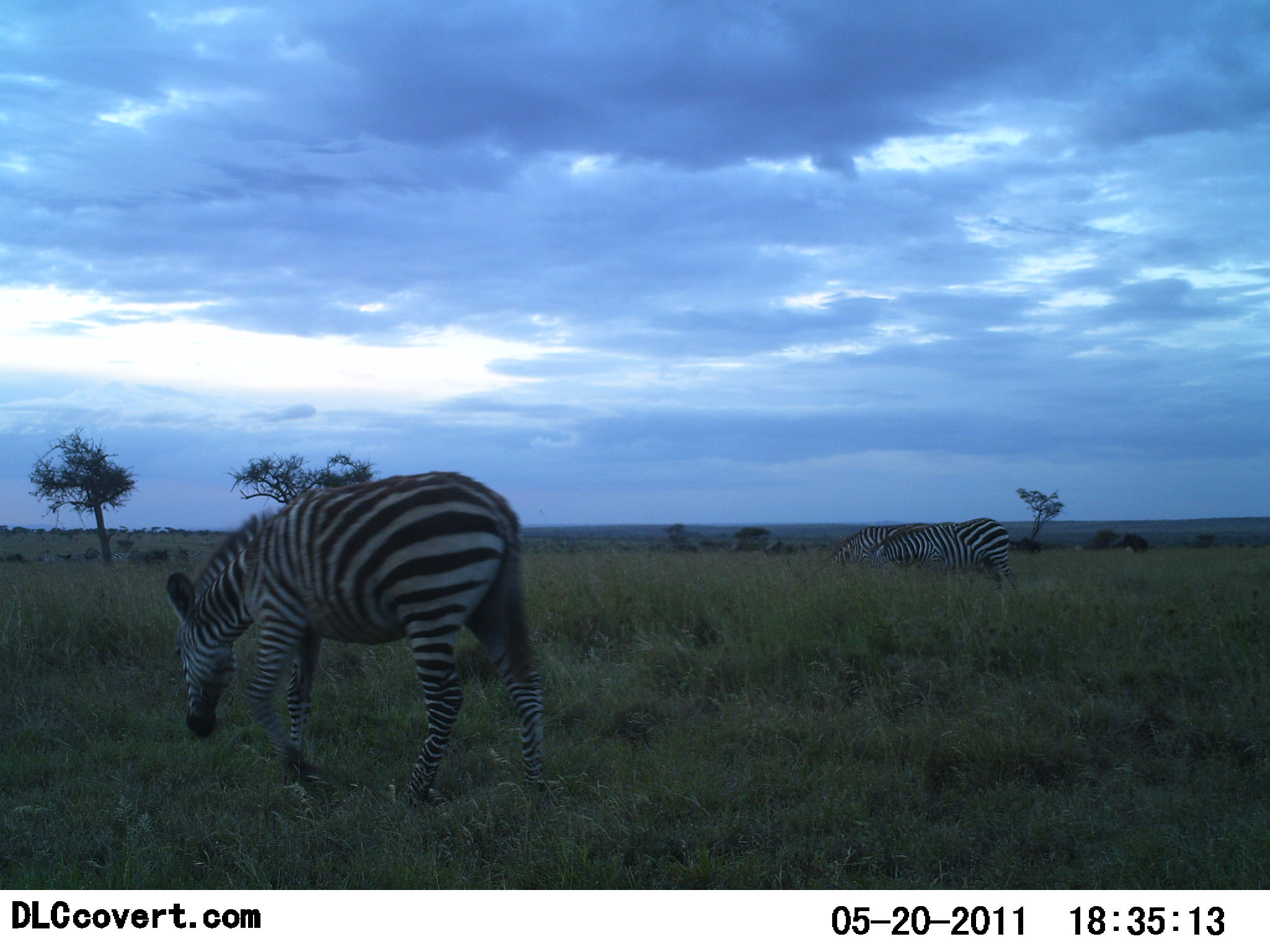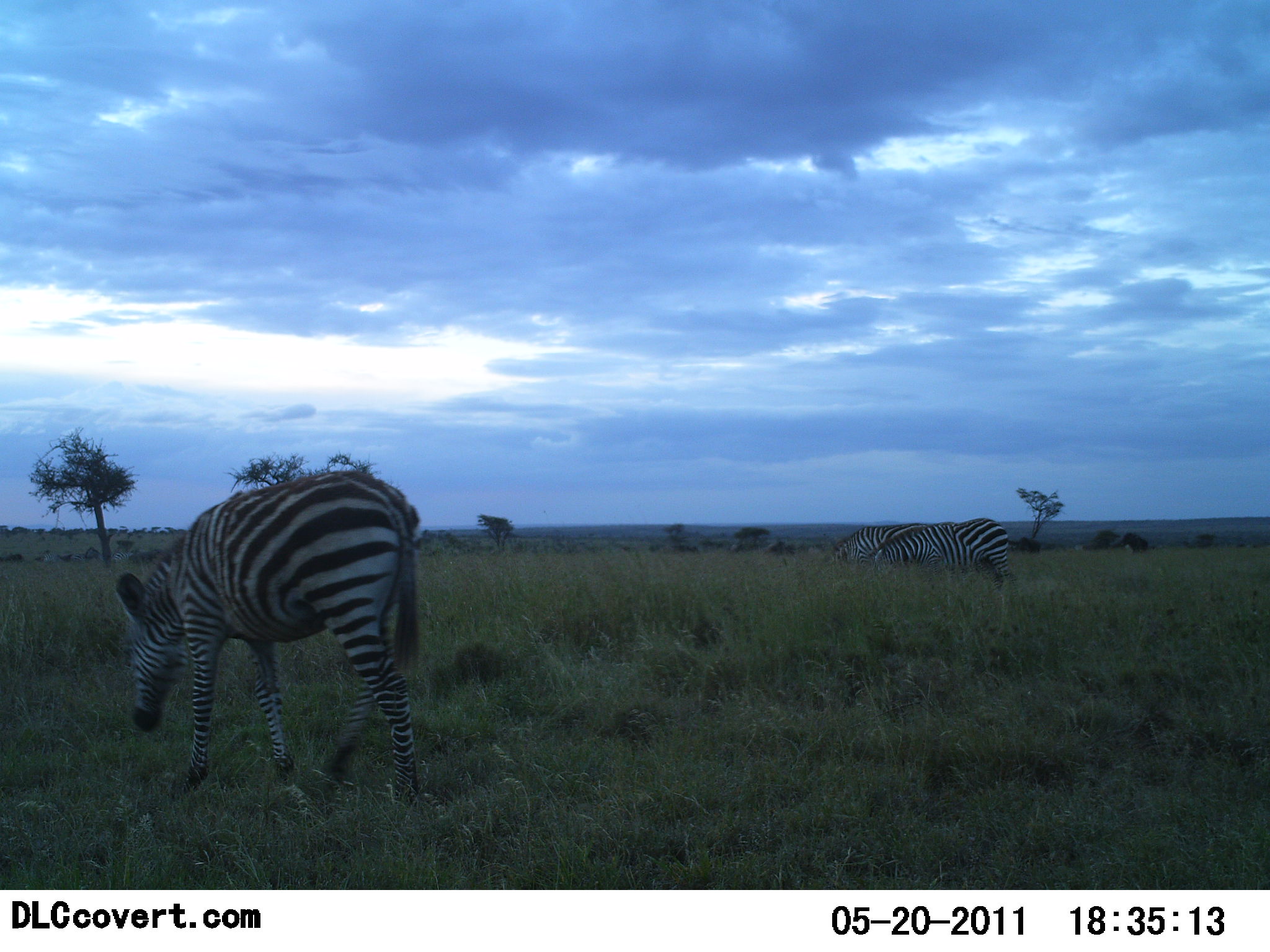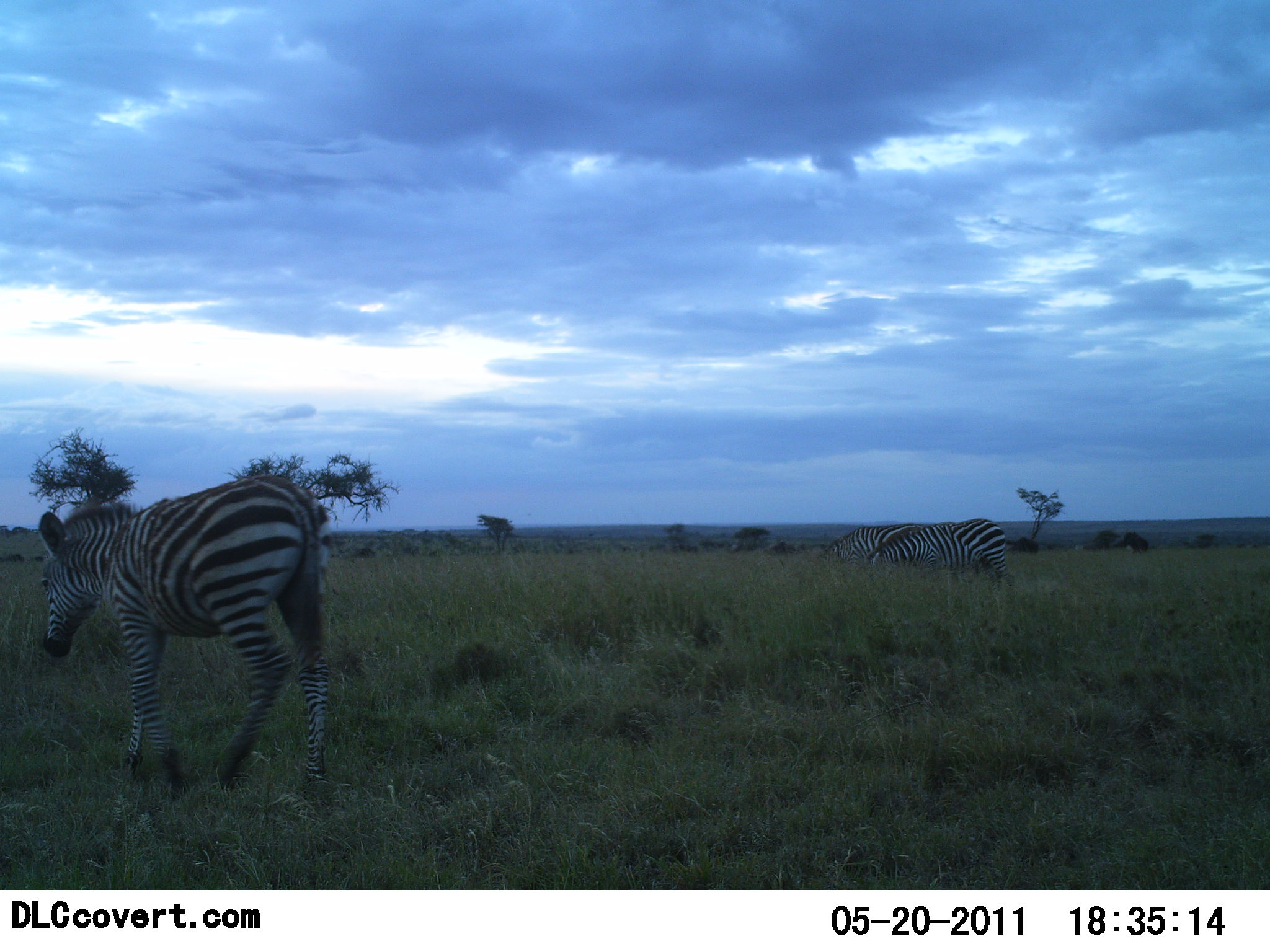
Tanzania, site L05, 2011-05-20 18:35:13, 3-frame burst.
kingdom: Animalia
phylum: Chordata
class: Mammalia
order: Perissodactyla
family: Equidae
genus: Equus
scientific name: Equus quagga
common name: plains zebra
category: zebra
Zebra (plains zebra) (Equus quagga), count 3. Behavior (volunteer vote fractions): standing 42%, resting 0%, moving 58%, interacting 0%. Young present (vote fraction): 0%. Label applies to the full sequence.